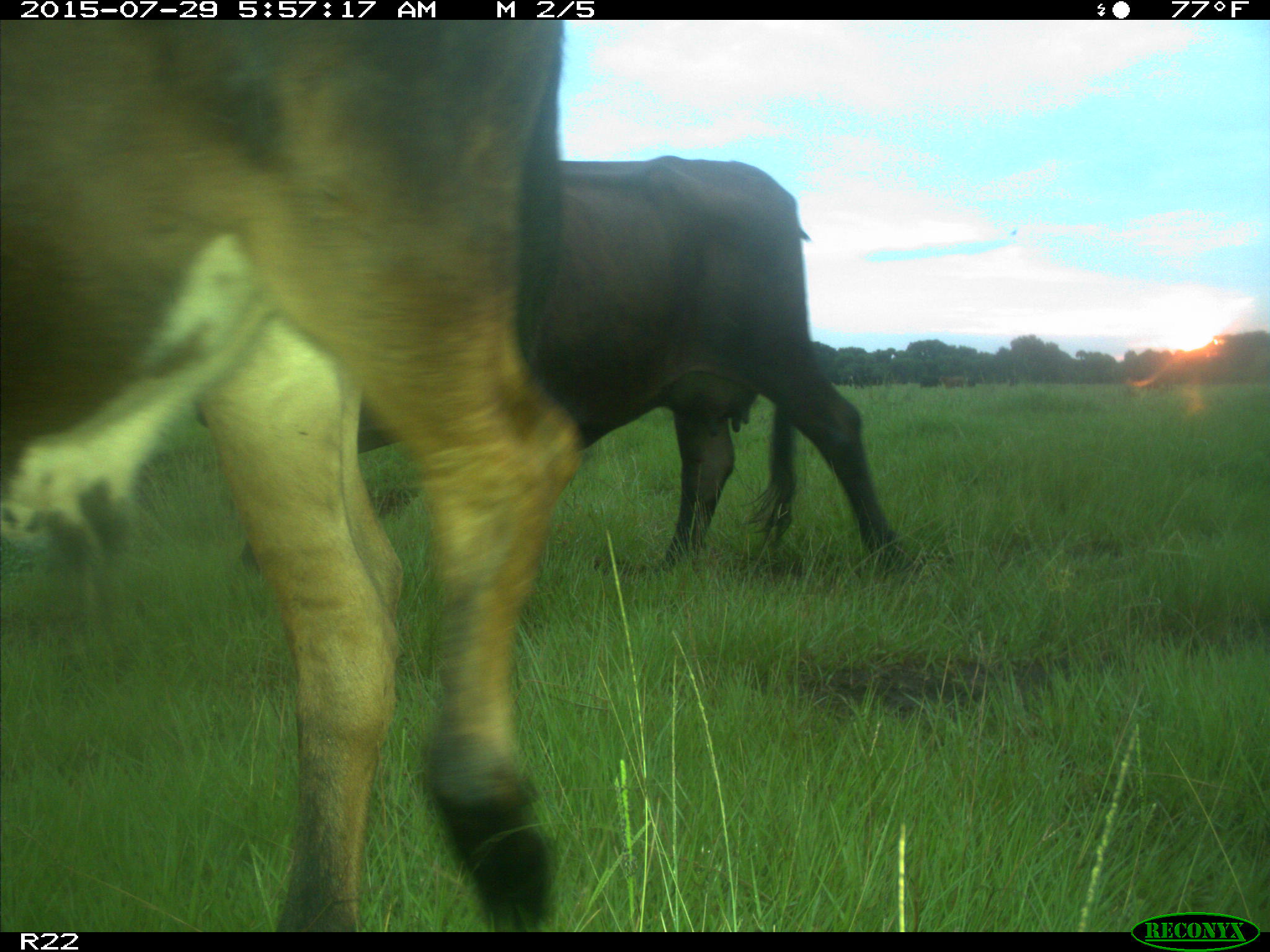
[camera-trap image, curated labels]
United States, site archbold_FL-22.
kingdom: Animalia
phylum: Chordata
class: Mammalia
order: Artiodactyla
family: Bovidae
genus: Bos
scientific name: Bos taurus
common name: domestic cow